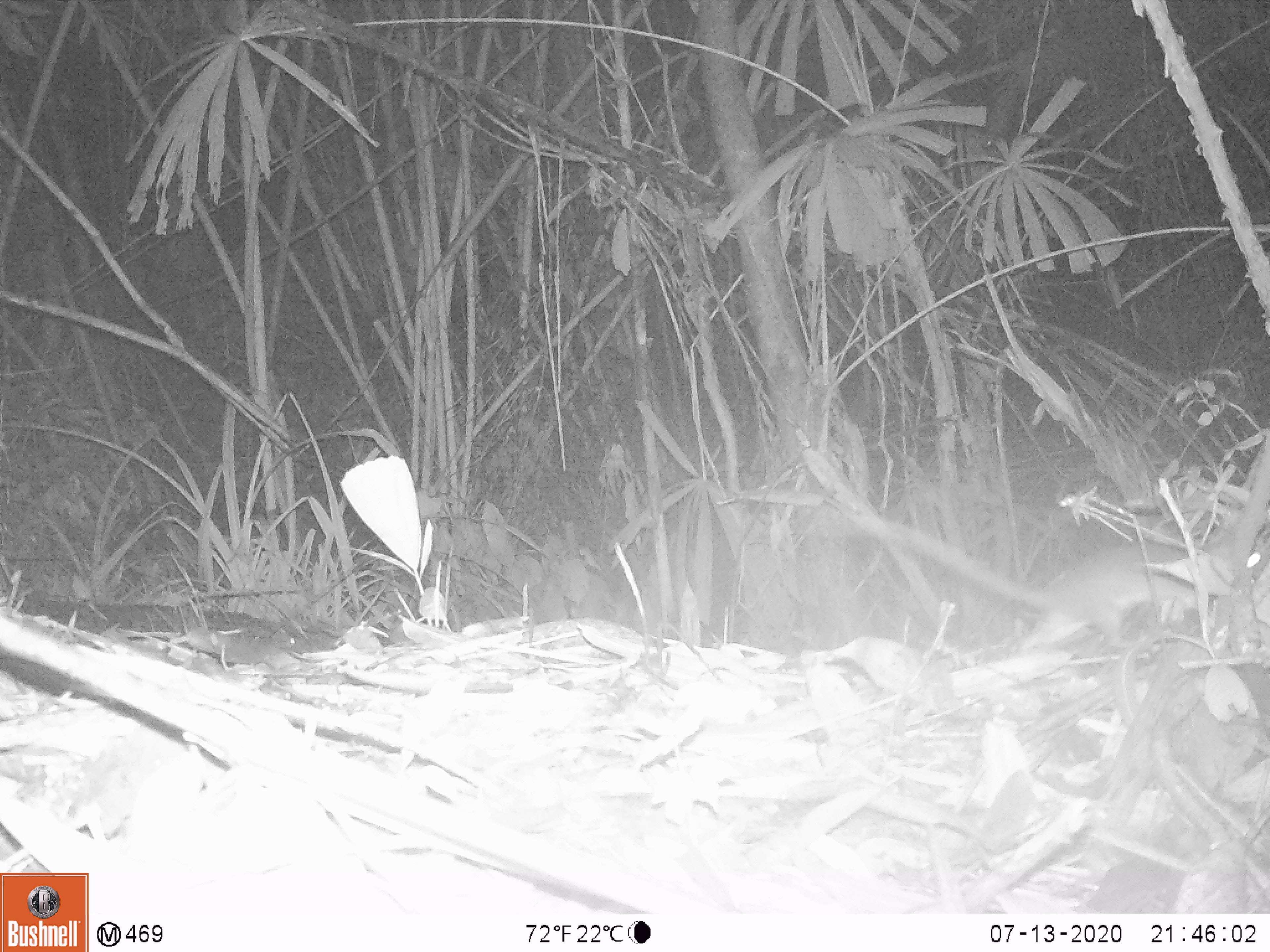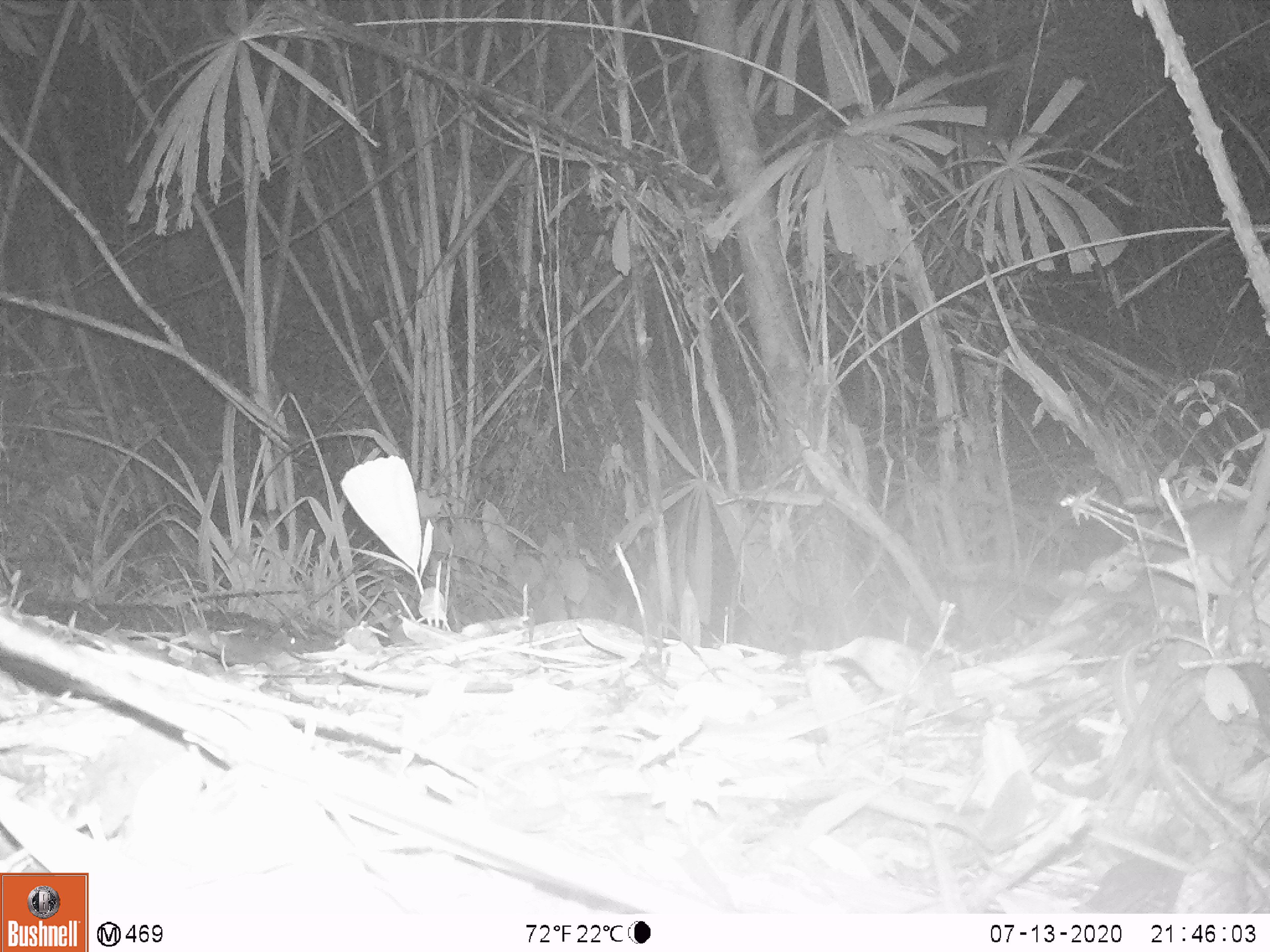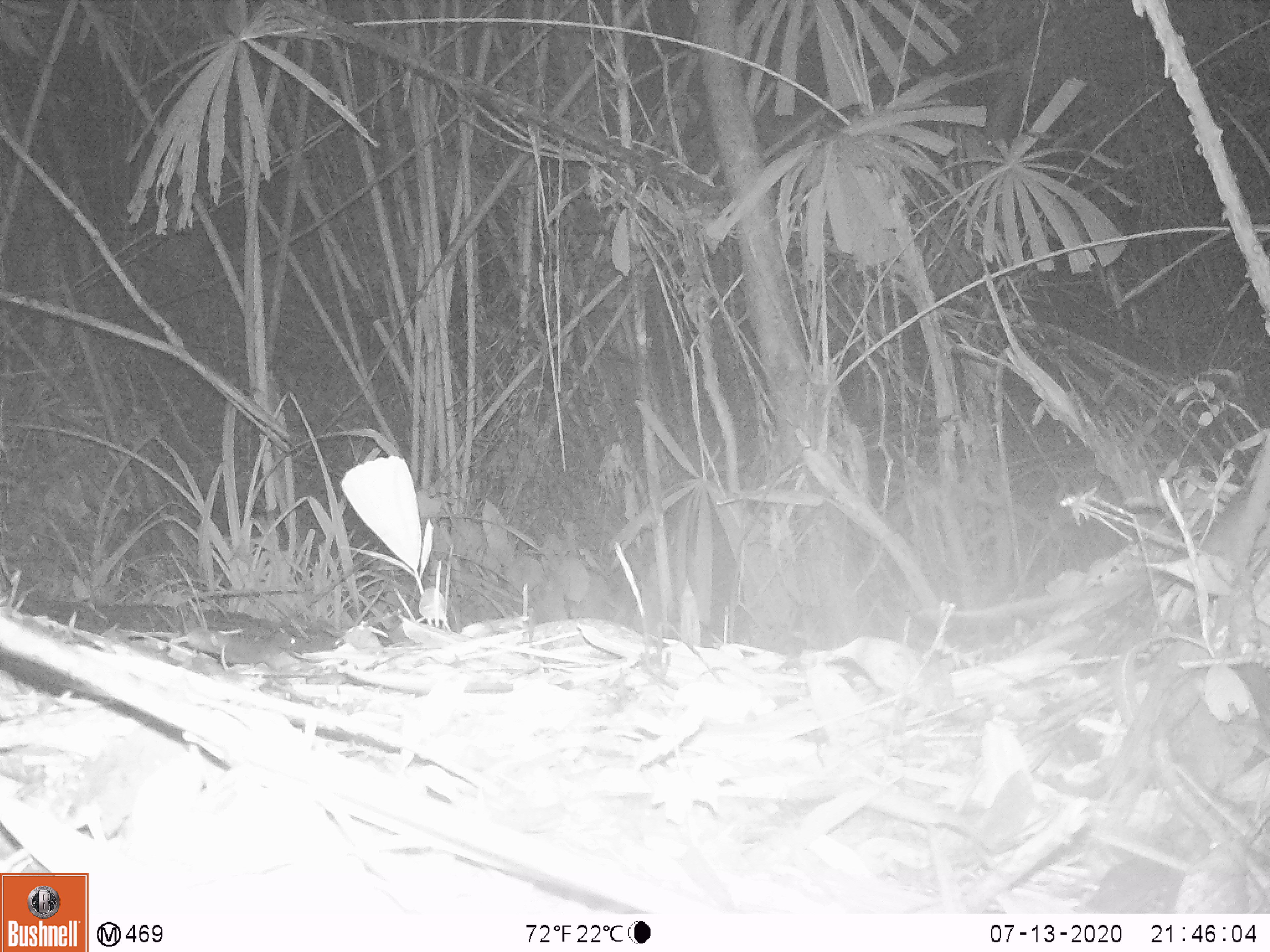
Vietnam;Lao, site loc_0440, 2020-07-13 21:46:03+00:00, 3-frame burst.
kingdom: Animalia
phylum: Chordata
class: Mammalia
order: Rodentia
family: Muridae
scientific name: Muridae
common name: old-world mice and rats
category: unidentified murid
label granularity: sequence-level